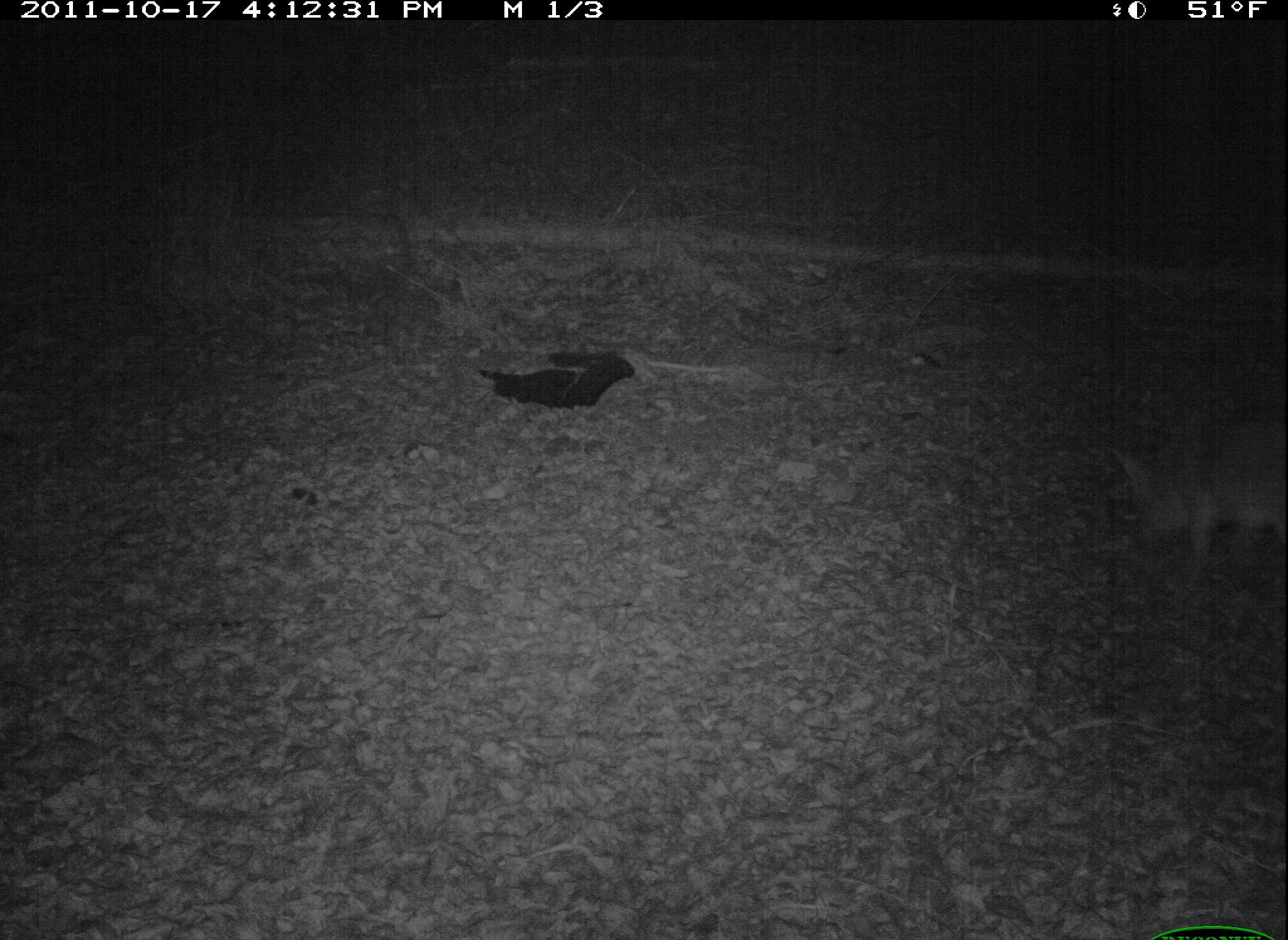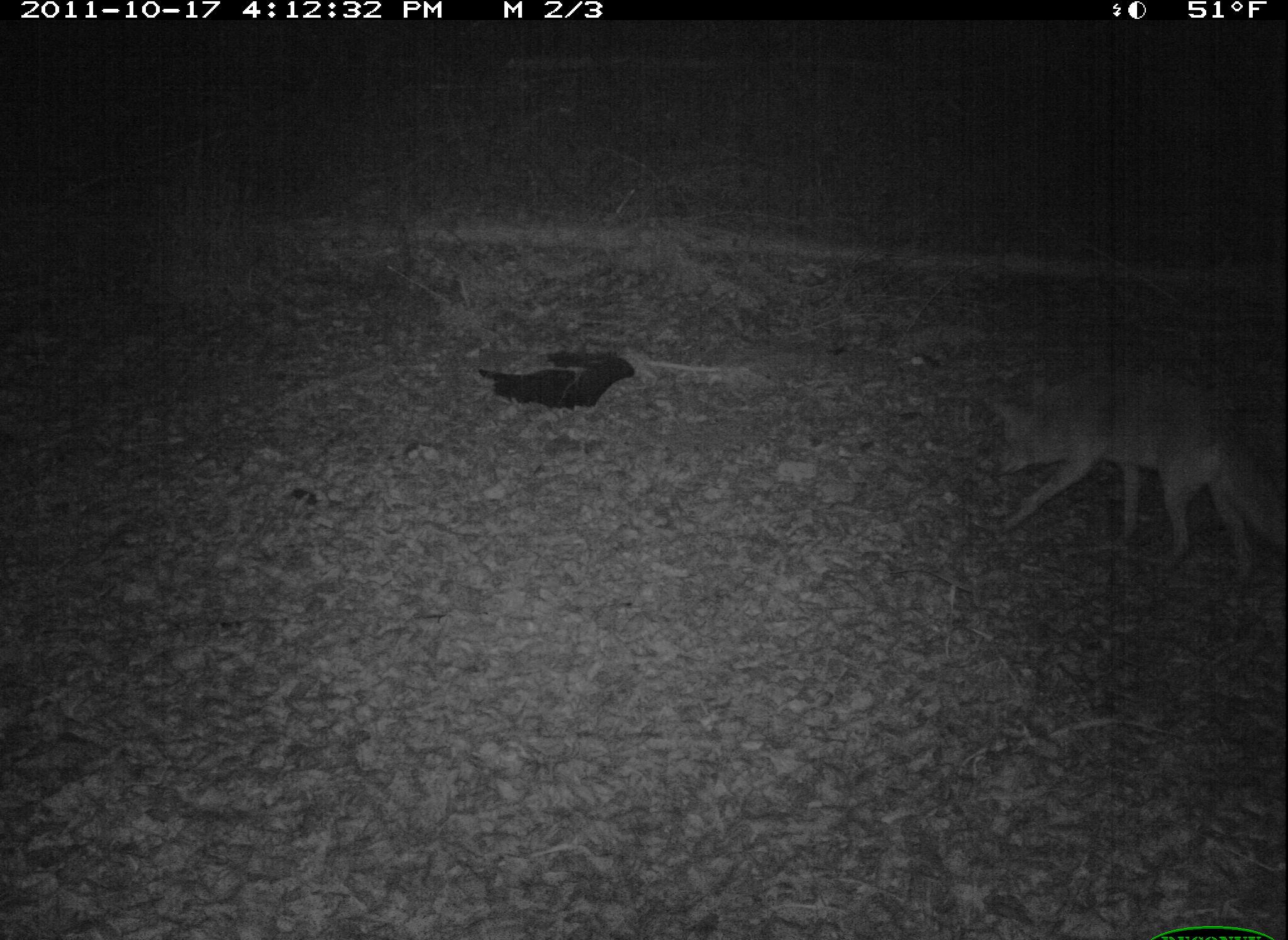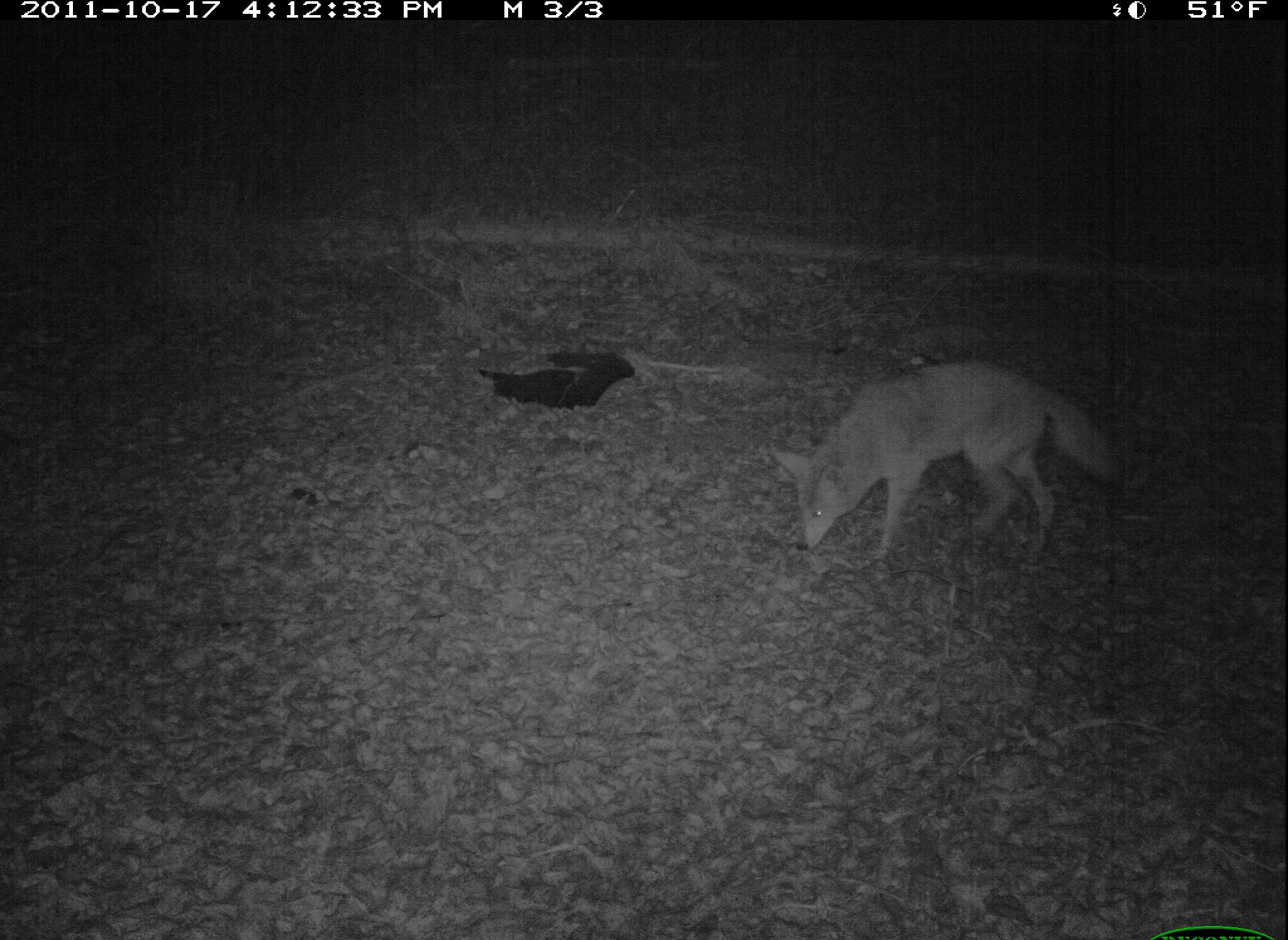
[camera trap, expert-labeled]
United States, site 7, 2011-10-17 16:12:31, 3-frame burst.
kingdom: Animalia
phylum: Chordata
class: Mammalia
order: Carnivora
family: Canidae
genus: Canis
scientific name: Canis latrans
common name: coyote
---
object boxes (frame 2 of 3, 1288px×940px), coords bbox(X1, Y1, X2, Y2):
coyote: bbox(935, 364, 1283, 614)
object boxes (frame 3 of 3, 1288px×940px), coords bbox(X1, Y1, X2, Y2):
coyote: bbox(766, 350, 1140, 588)